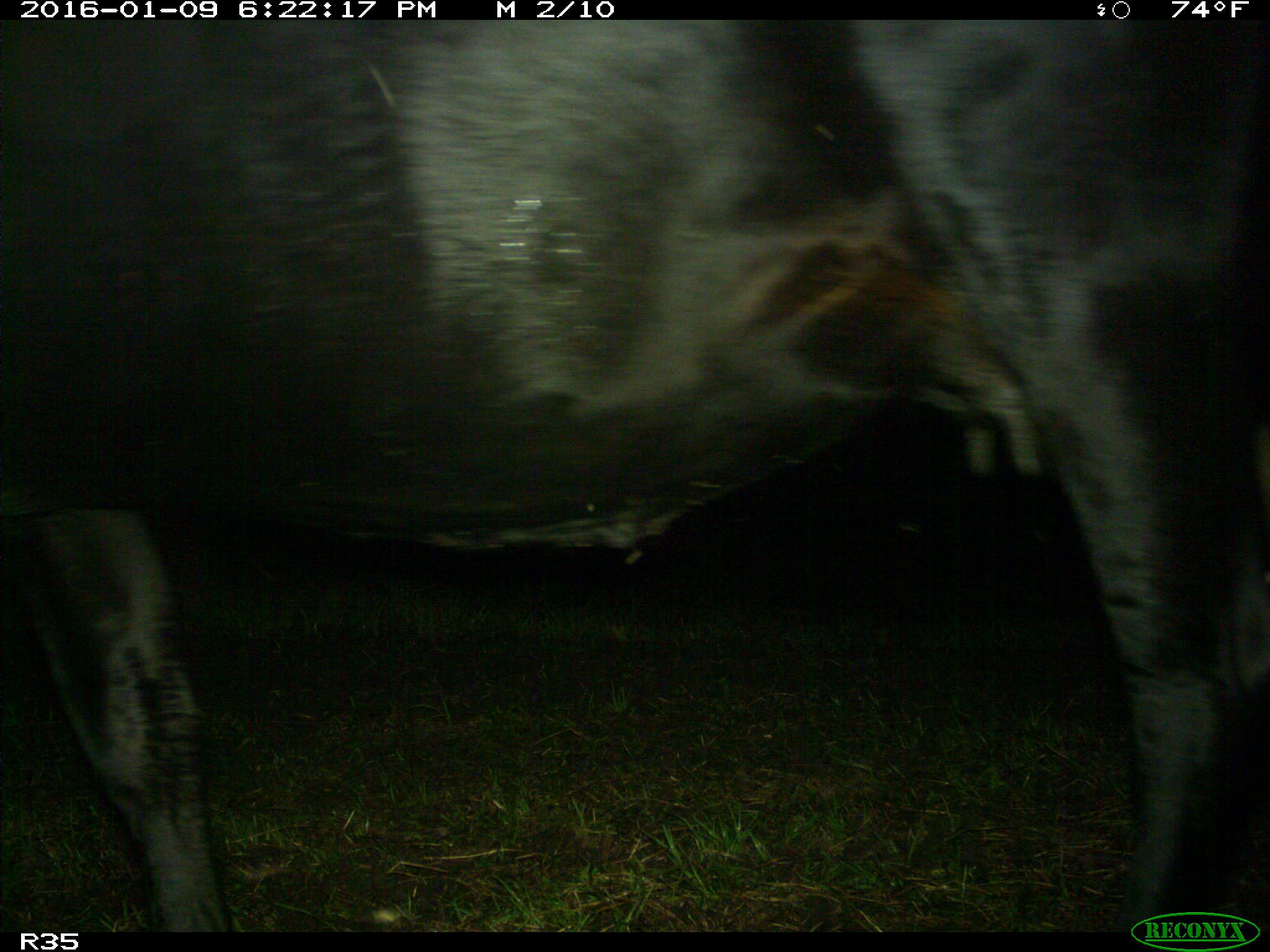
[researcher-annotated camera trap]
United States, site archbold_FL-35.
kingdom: Animalia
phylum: Chordata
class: Mammalia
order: Artiodactyla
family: Bovidae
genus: Bos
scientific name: Bos taurus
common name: domestic cow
Bos taurus (domestic cow).